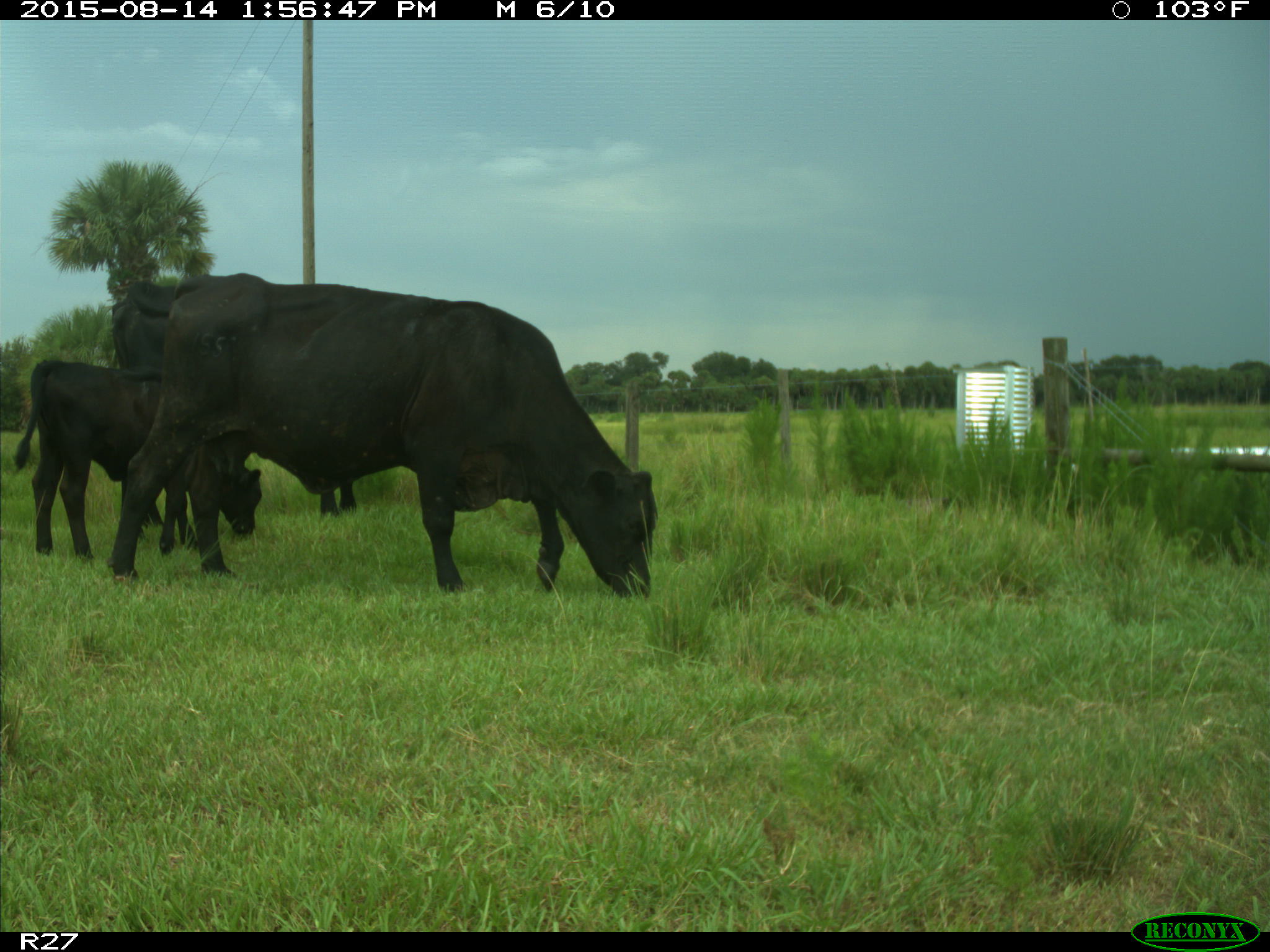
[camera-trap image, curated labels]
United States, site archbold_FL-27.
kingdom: Animalia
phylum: Chordata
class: Mammalia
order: Artiodactyla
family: Bovidae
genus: Bos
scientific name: Bos taurus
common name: domestic cow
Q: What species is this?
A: Bos taurus (domestic cow).